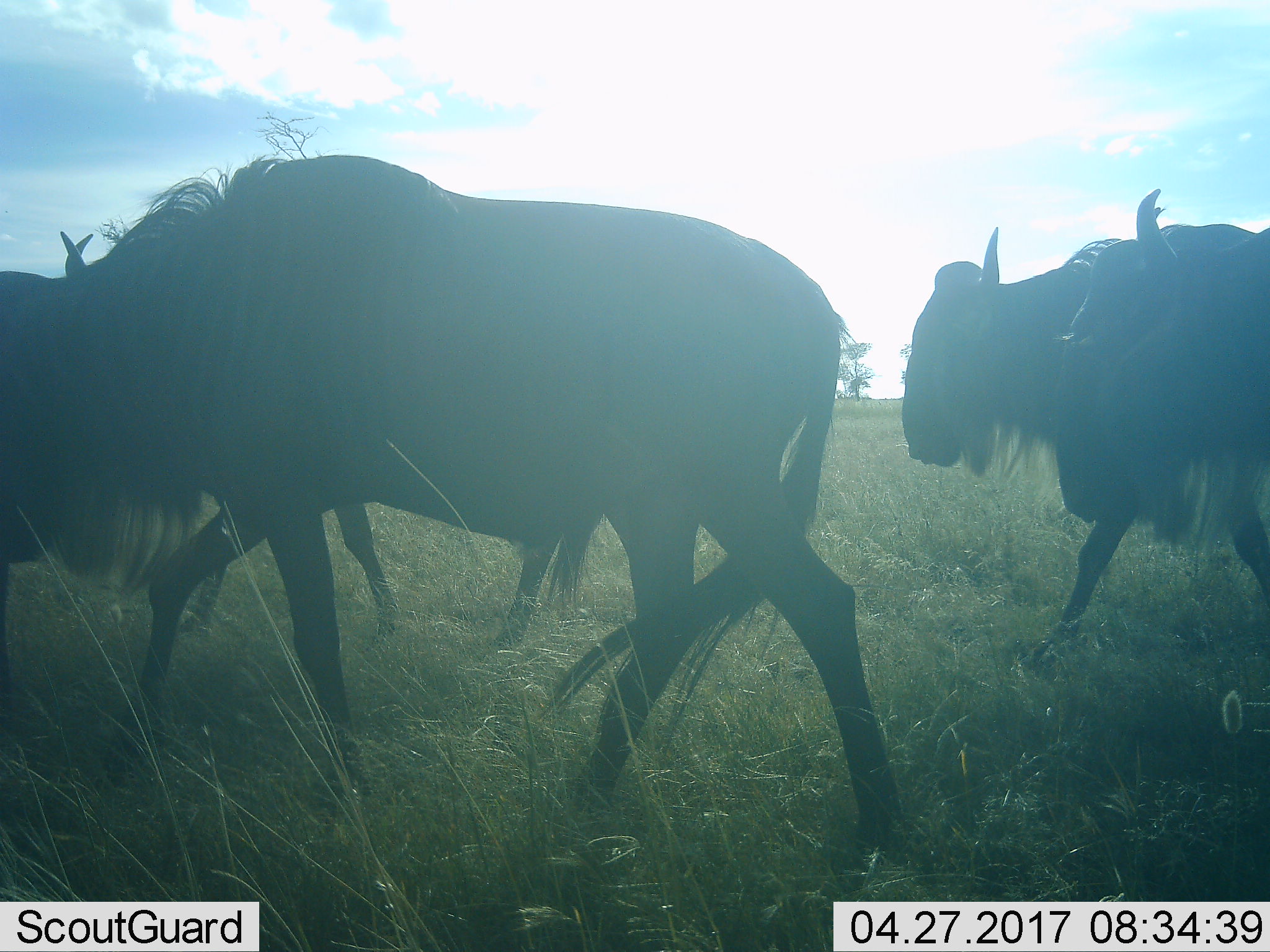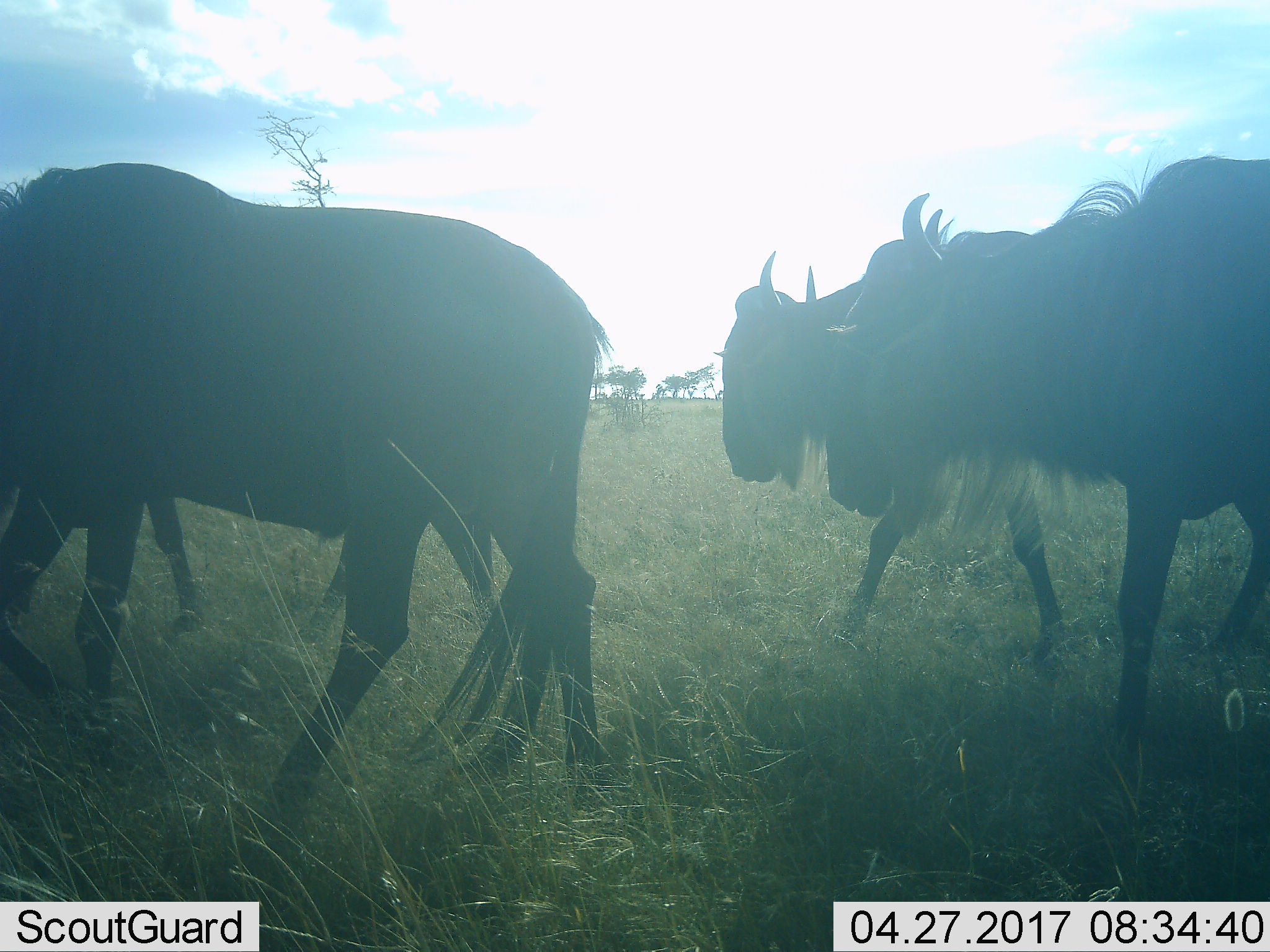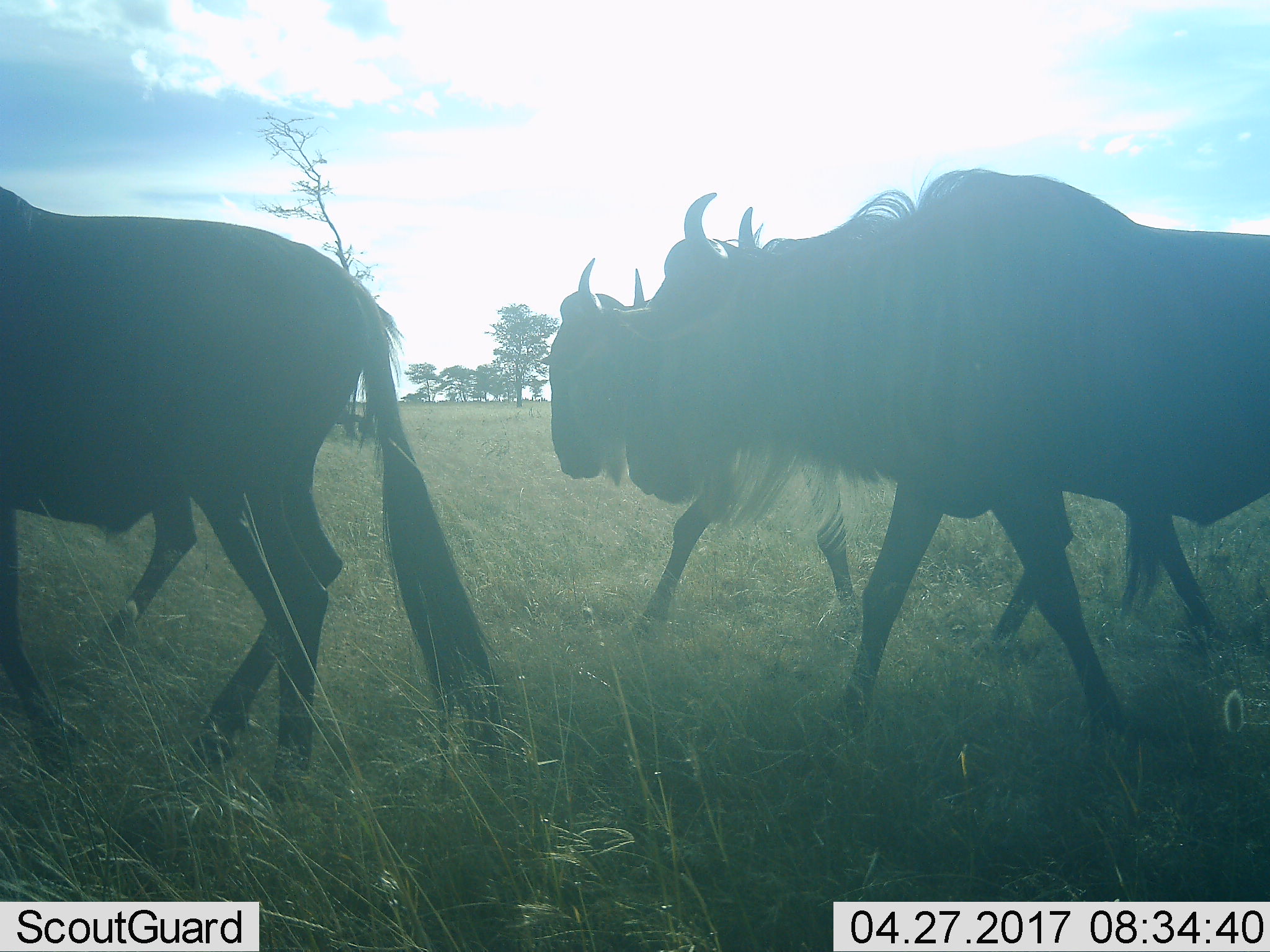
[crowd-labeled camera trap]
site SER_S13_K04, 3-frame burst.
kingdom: Animalia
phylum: Chordata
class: Mammalia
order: Artiodactyla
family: Bovidae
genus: Connochaetes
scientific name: Connochaetes taurinus taurinus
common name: blue wildebeest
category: wildebeestblue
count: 4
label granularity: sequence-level